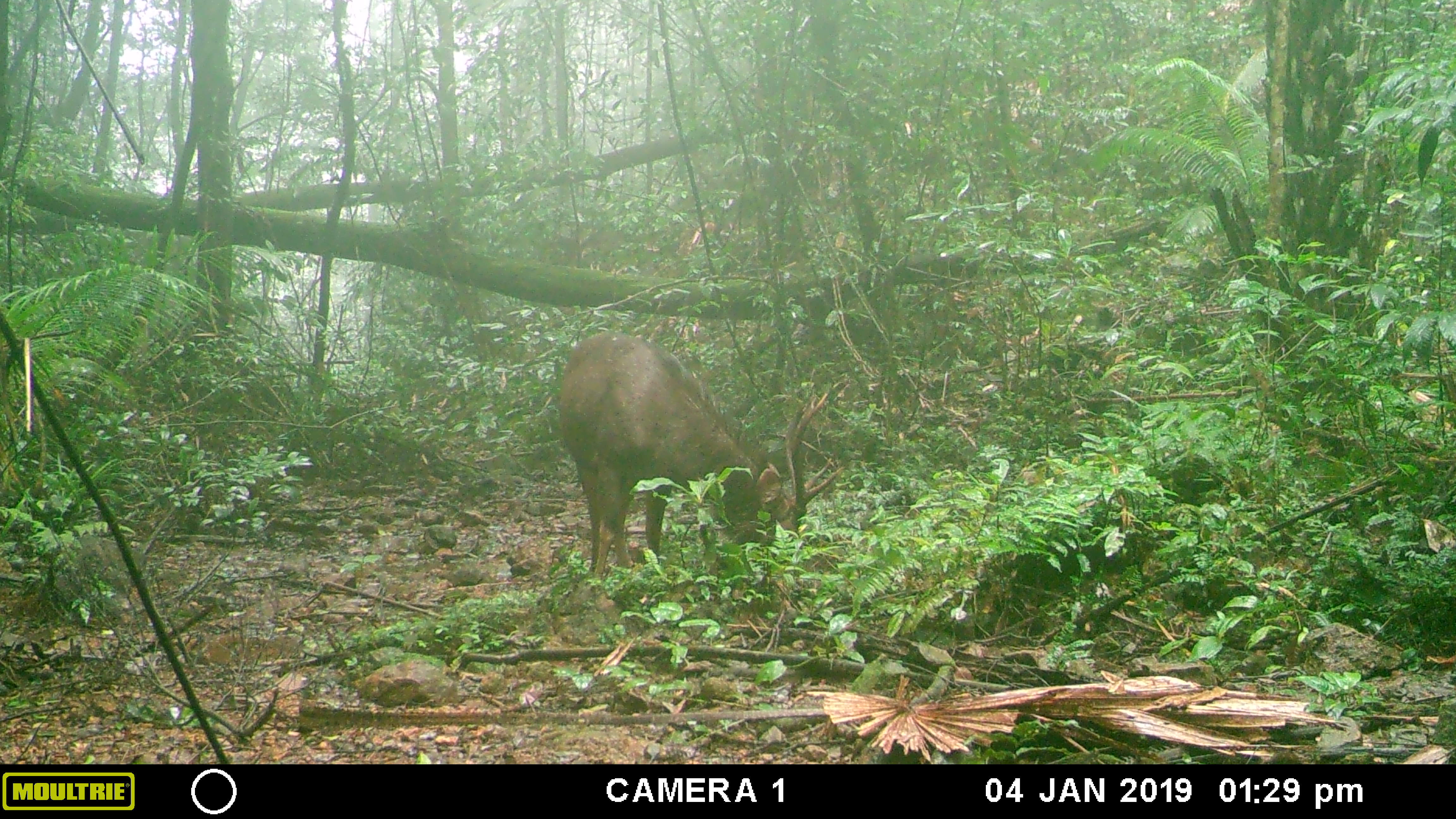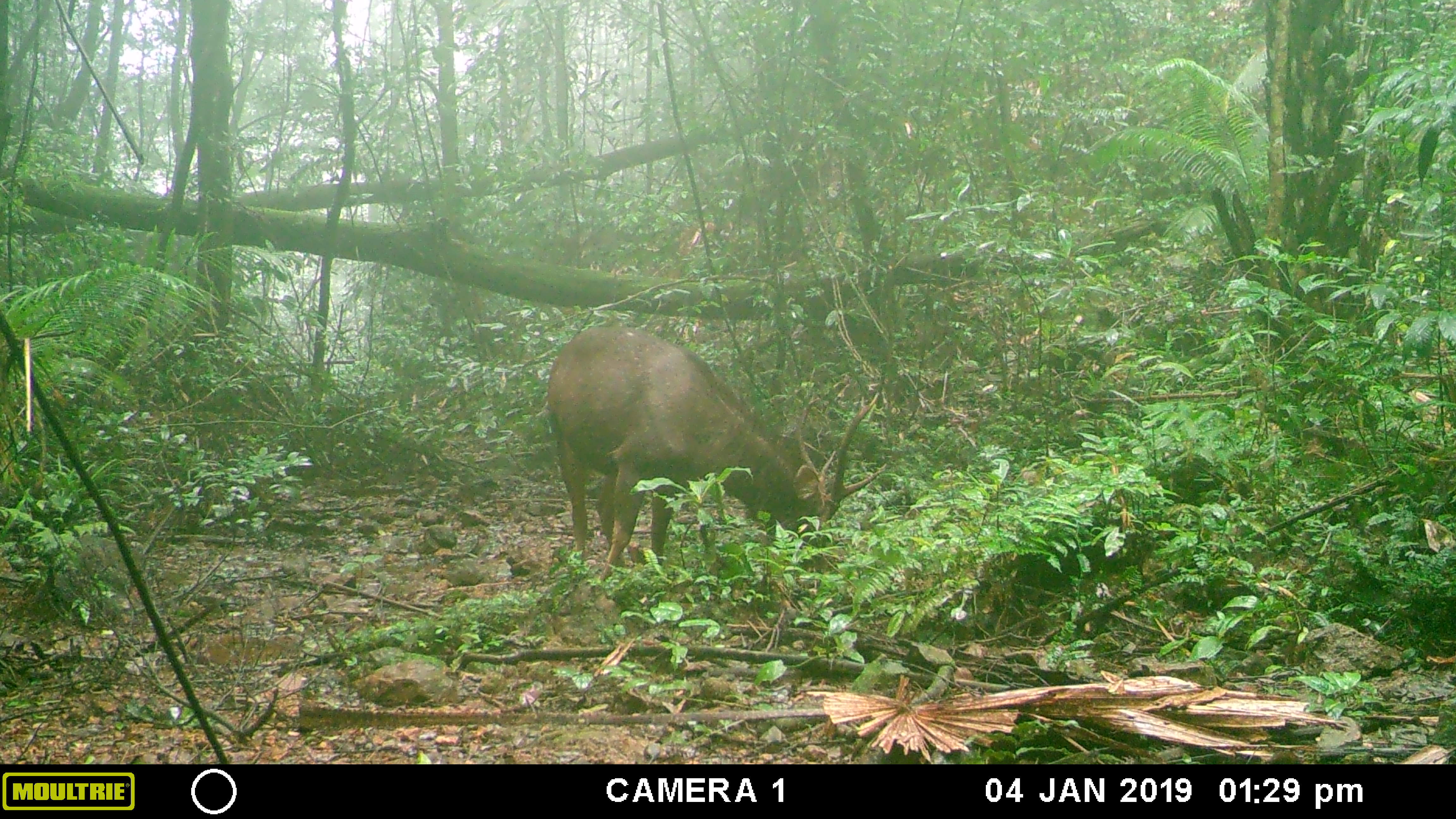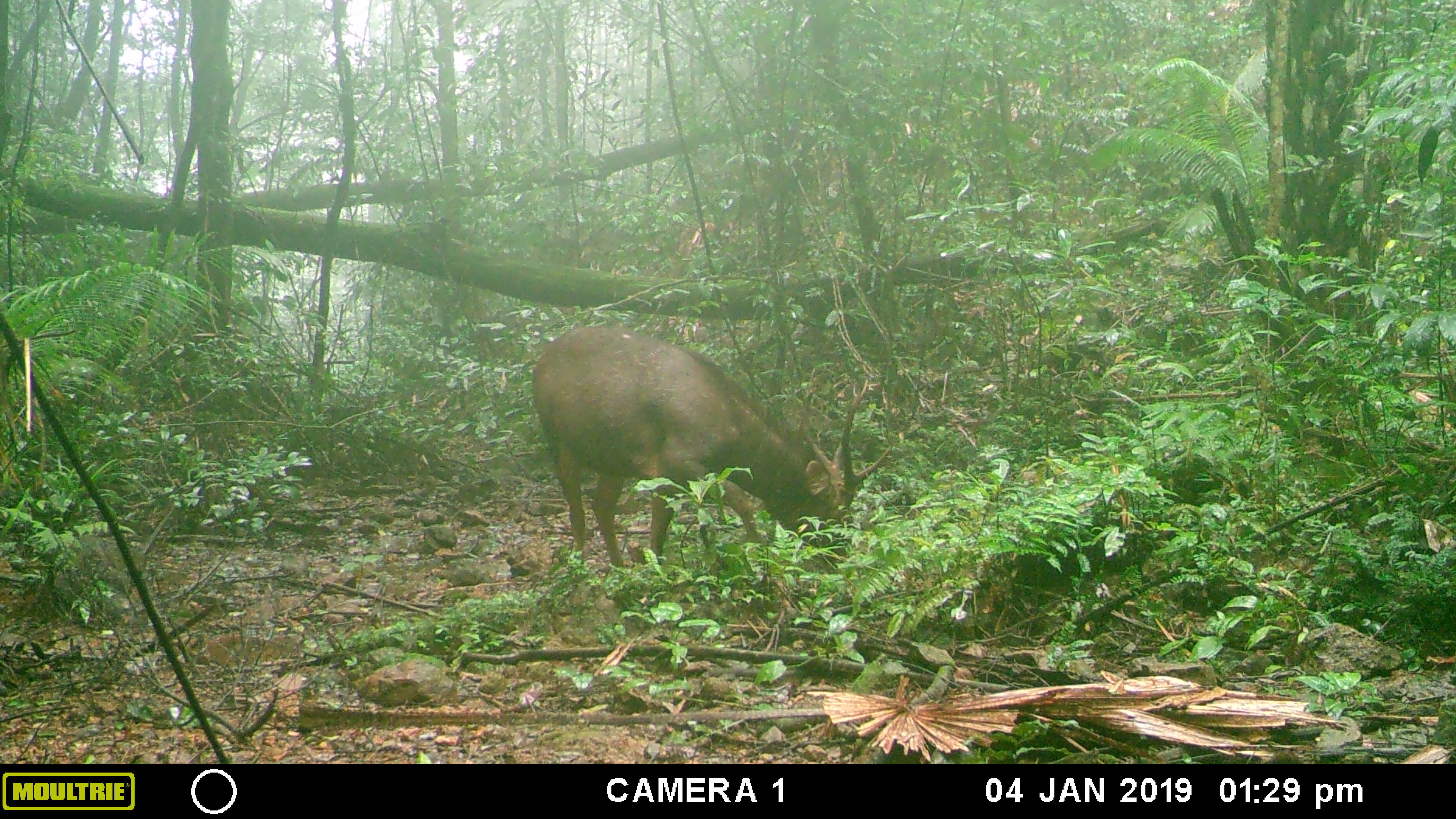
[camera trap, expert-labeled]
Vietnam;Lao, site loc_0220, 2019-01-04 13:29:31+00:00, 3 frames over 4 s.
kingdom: Animalia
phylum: Chordata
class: Mammalia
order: Artiodactyla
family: Cervidae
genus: Rusa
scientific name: Rusa unicolor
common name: sambar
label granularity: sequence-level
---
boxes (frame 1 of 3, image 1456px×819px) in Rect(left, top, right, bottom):
sambar: Rect(552, 329, 845, 575)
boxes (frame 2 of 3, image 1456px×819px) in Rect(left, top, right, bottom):
sambar: Rect(546, 325, 888, 580)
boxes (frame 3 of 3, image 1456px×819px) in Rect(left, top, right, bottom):
sambar: Rect(530, 323, 892, 568)